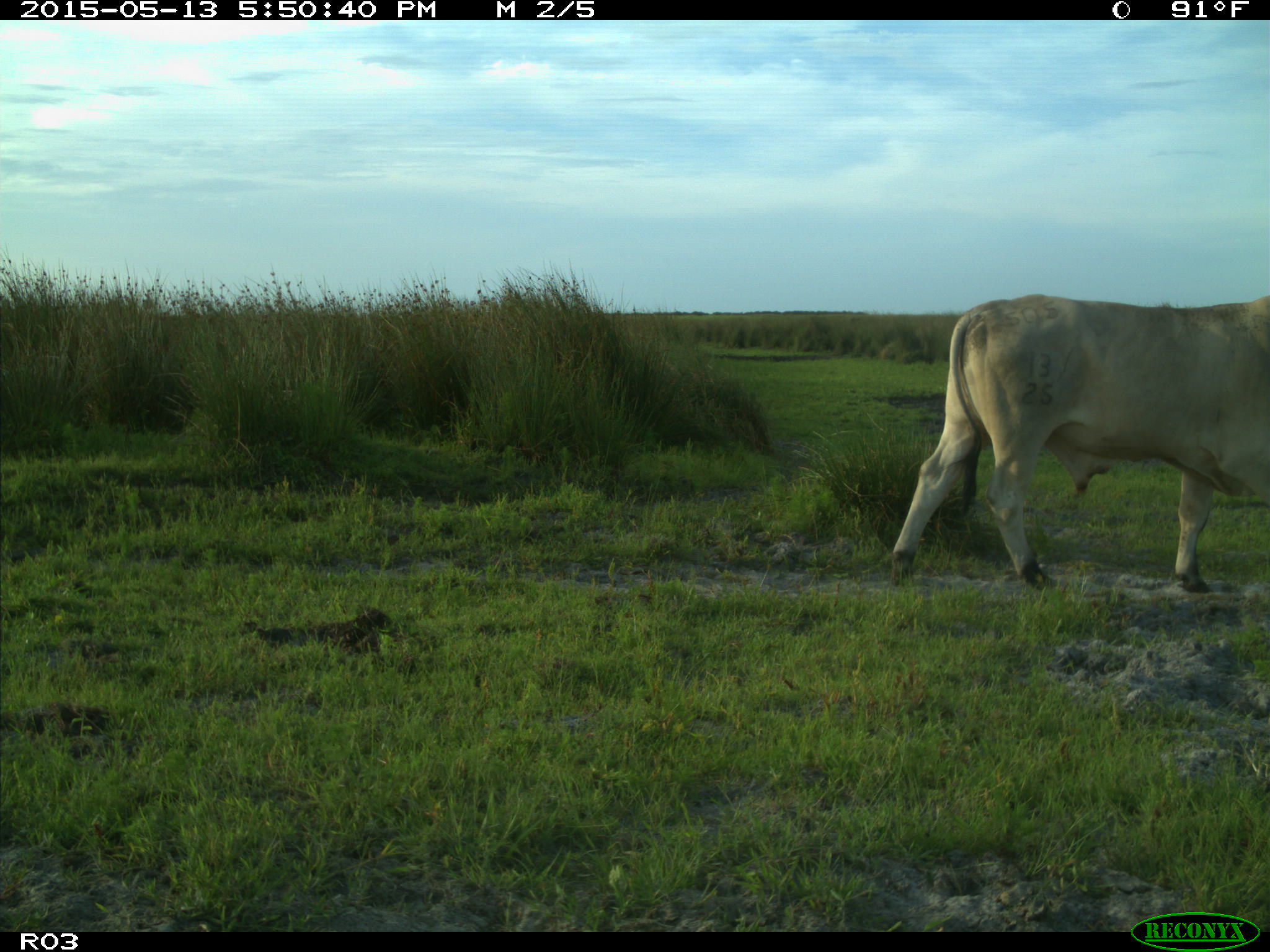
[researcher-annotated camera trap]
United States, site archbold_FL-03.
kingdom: Animalia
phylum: Chordata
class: Mammalia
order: Artiodactyla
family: Bovidae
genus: Bos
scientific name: Bos taurus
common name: domestic cow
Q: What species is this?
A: Bos taurus (domestic cow).